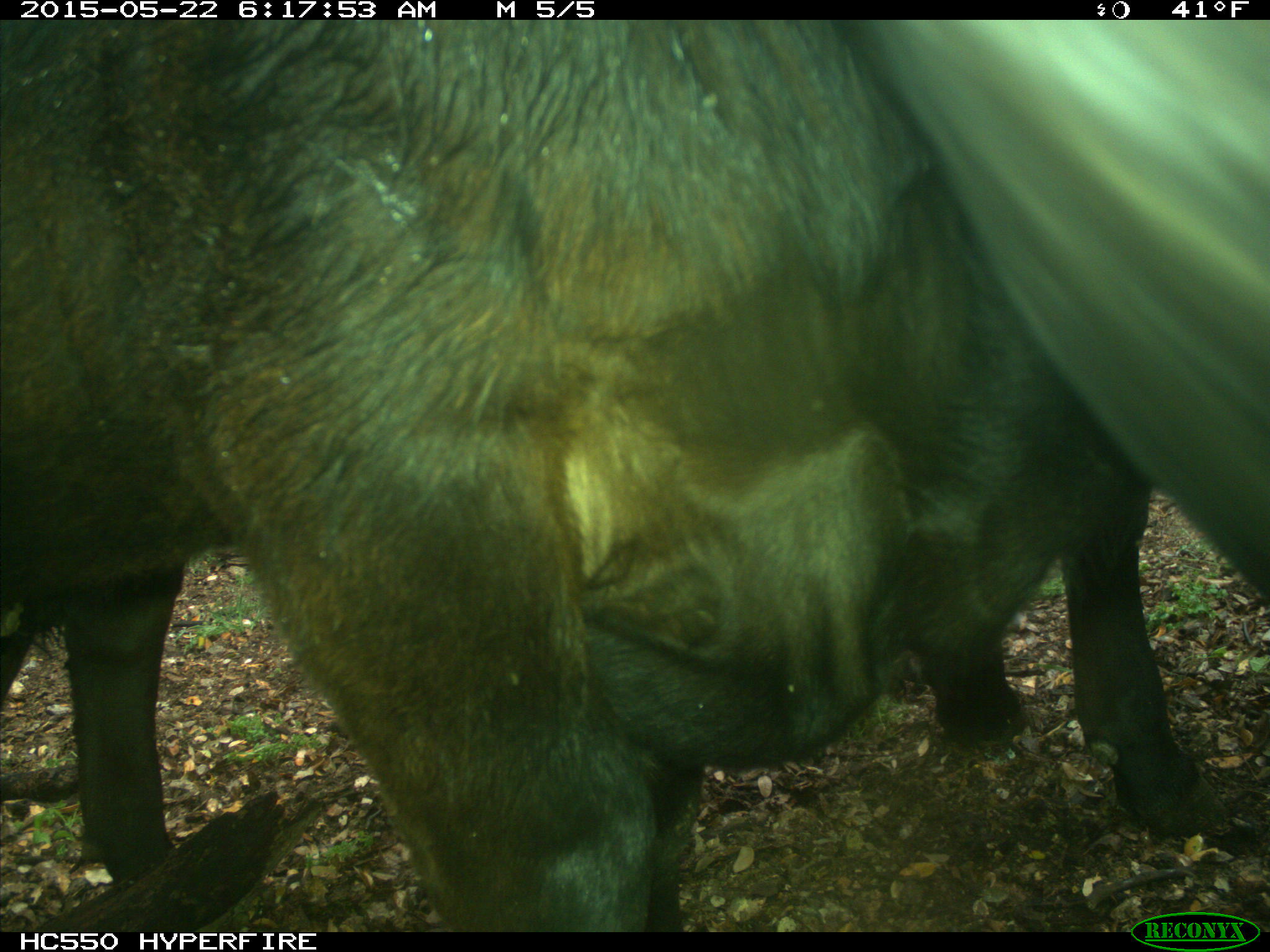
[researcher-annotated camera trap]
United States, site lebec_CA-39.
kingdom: Animalia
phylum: Chordata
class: Mammalia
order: Artiodactyla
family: Bovidae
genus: Bos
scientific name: Bos taurus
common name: domestic cow